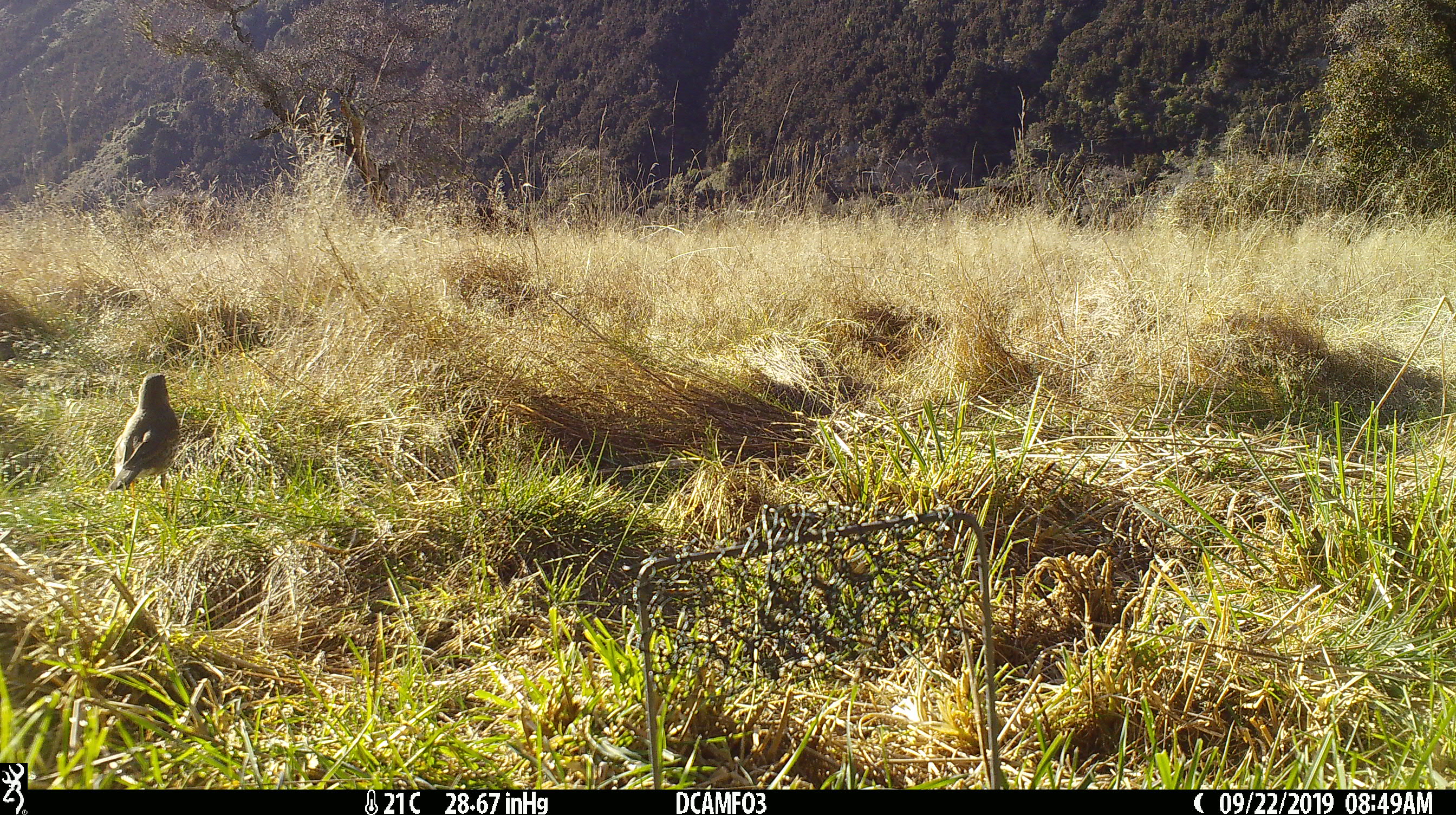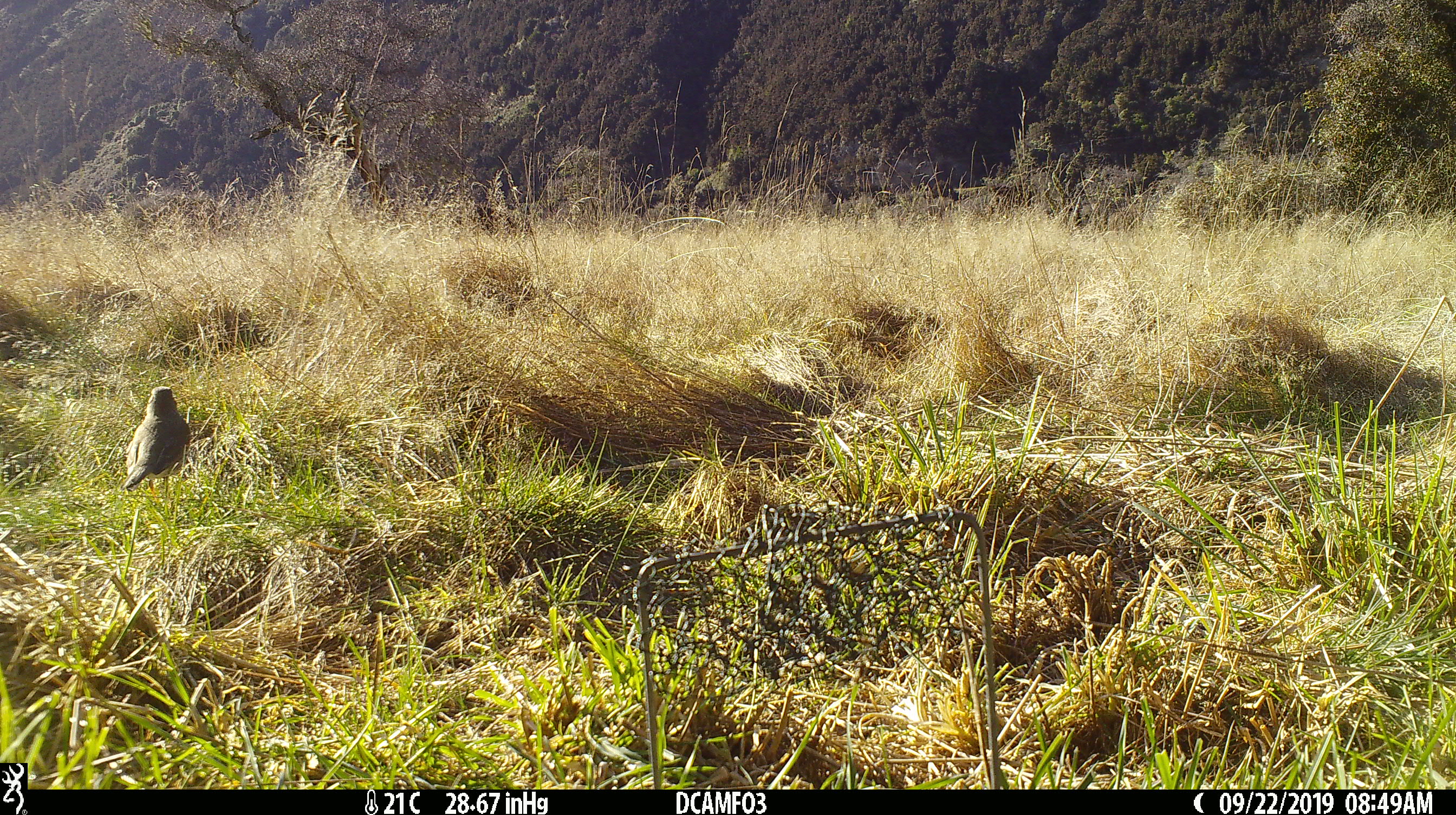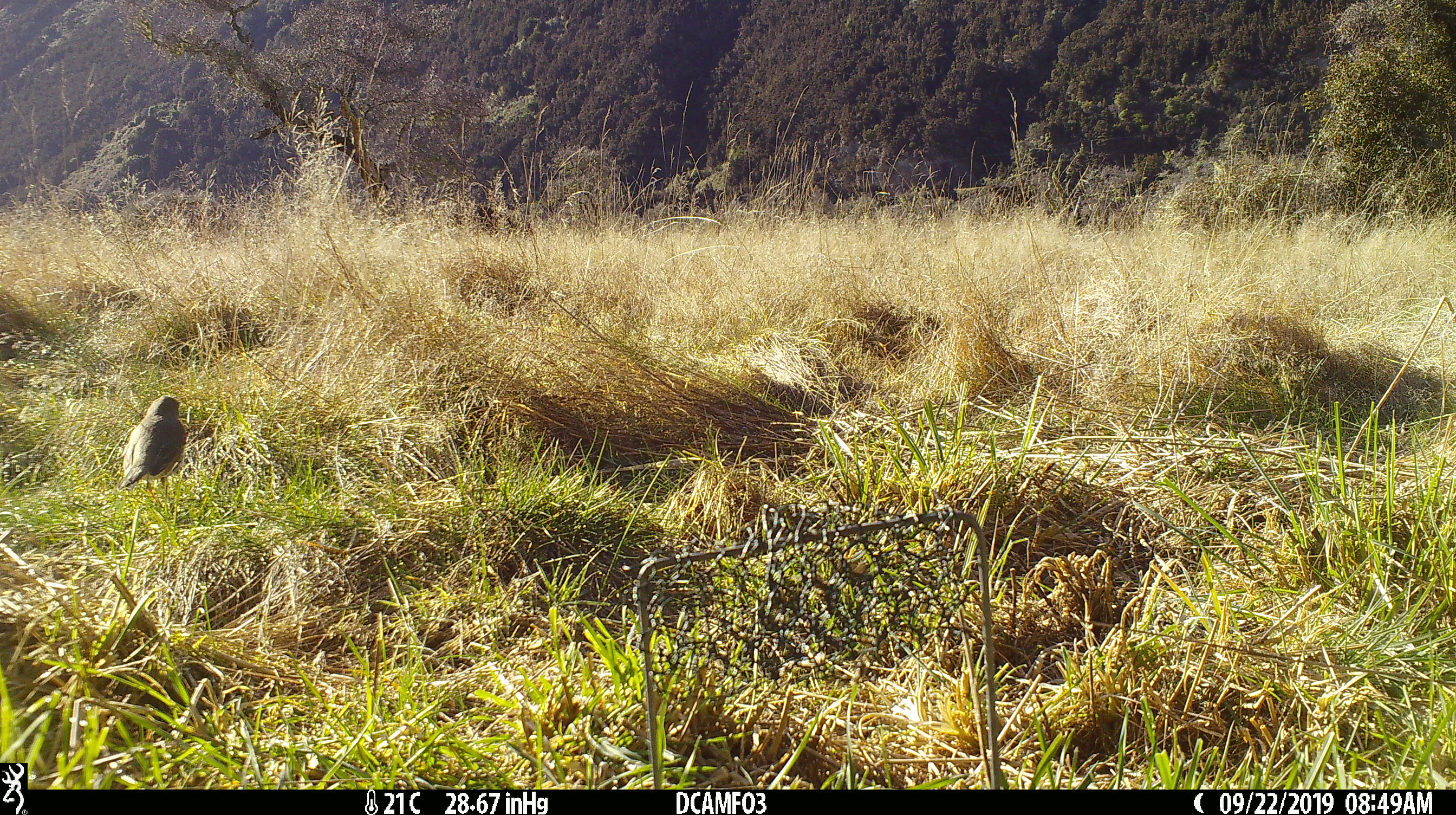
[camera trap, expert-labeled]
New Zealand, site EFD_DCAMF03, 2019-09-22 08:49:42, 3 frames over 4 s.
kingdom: Animalia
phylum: Chordata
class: Aves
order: Passeriformes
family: Turdidae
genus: Turdus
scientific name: Turdus philomelos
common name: song thrush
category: thrush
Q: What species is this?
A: Thrush (song thrush) (Turdus philomelos).